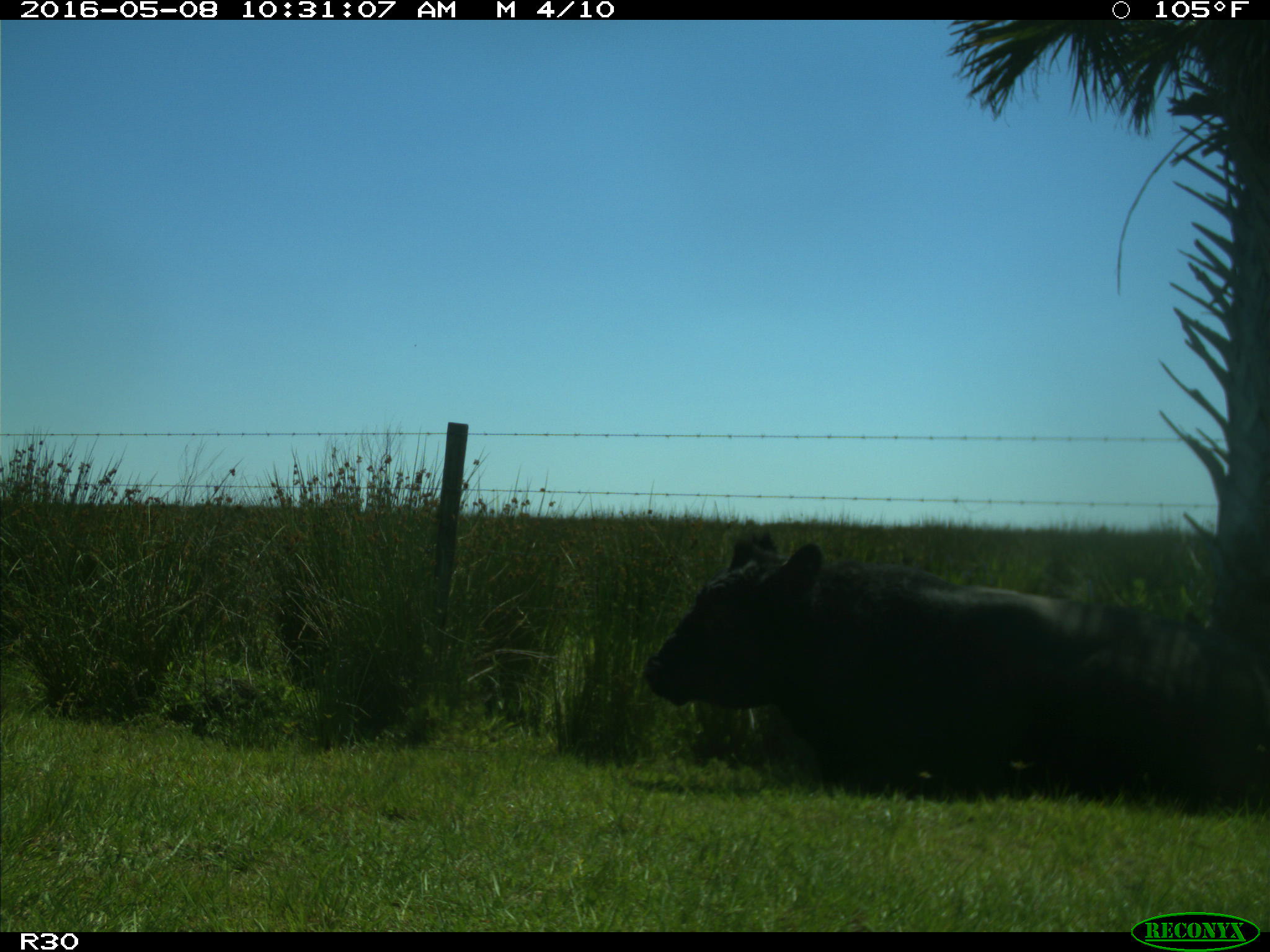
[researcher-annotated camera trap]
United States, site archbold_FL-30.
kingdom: Animalia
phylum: Chordata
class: Mammalia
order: Artiodactyla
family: Bovidae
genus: Bos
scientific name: Bos taurus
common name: domestic cow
Bos taurus (domestic cow).